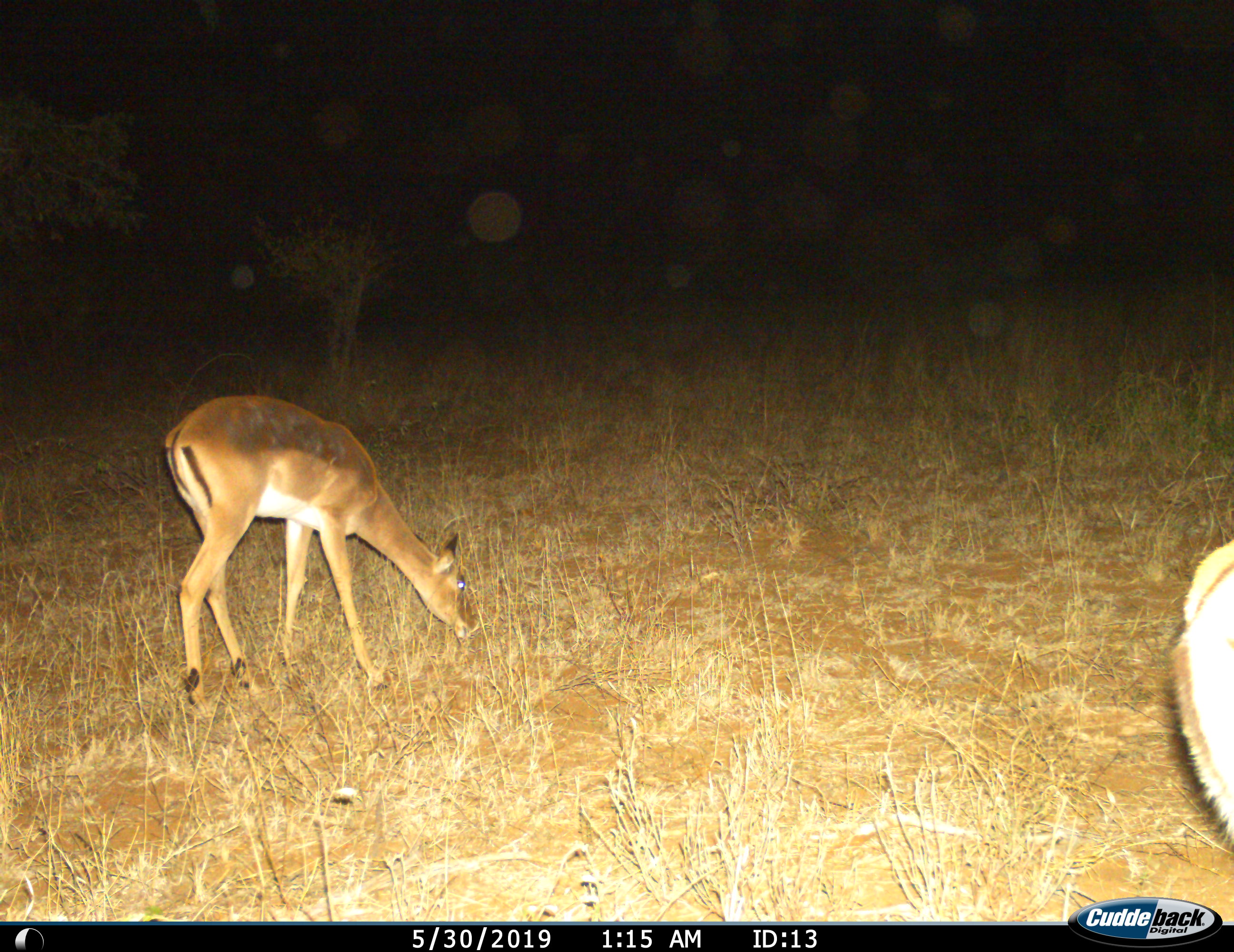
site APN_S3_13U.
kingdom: Animalia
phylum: Chordata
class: Mammalia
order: Artiodactyla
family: Bovidae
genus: Aepyceros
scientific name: Aepyceros melampus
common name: impala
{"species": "impala (Aepyceros melampus)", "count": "2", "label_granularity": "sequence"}